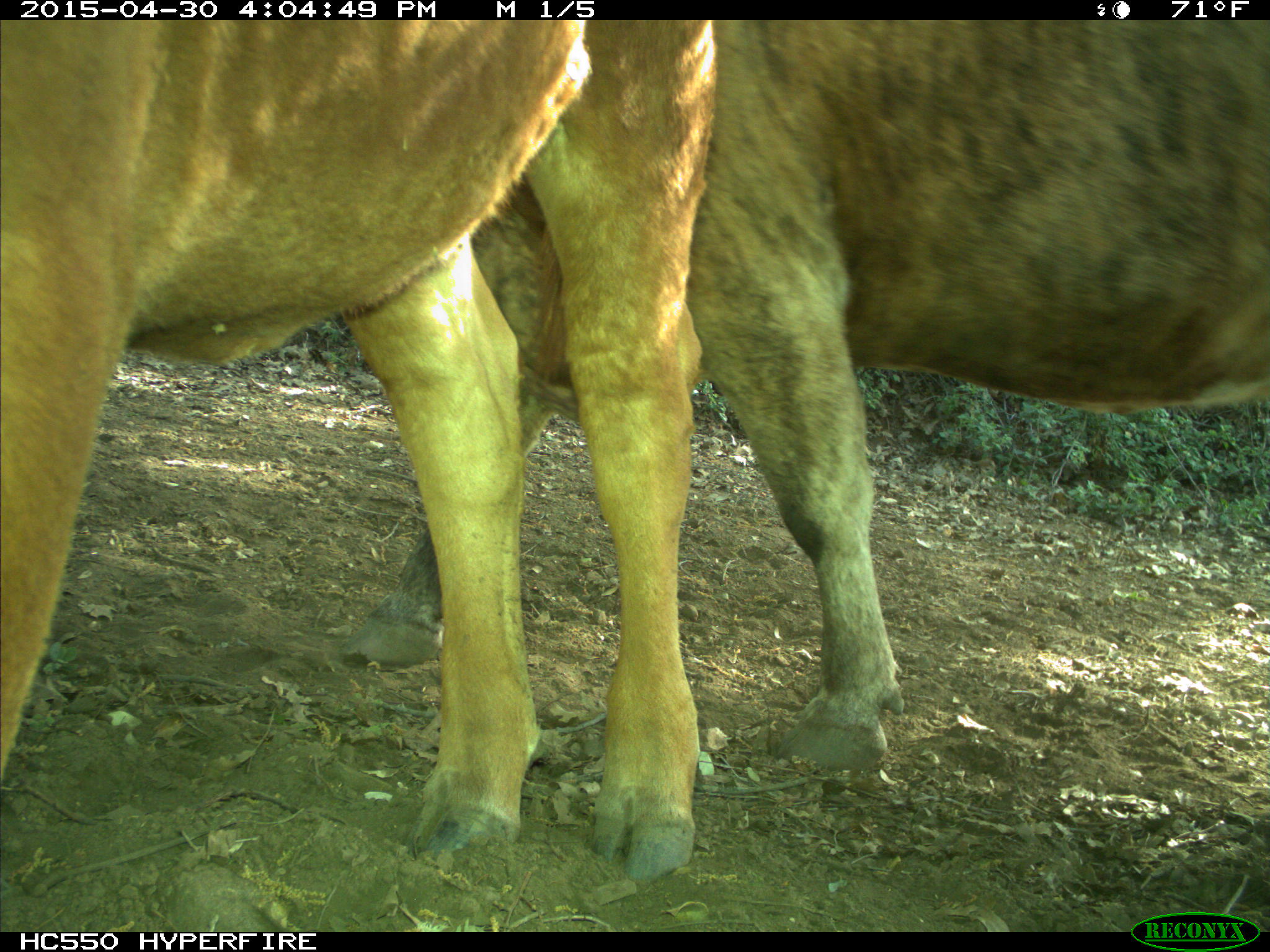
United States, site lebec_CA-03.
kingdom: Animalia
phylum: Chordata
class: Mammalia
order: Artiodactyla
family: Bovidae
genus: Bos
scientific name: Bos taurus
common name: domestic cow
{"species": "Bos taurus (domestic cow)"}